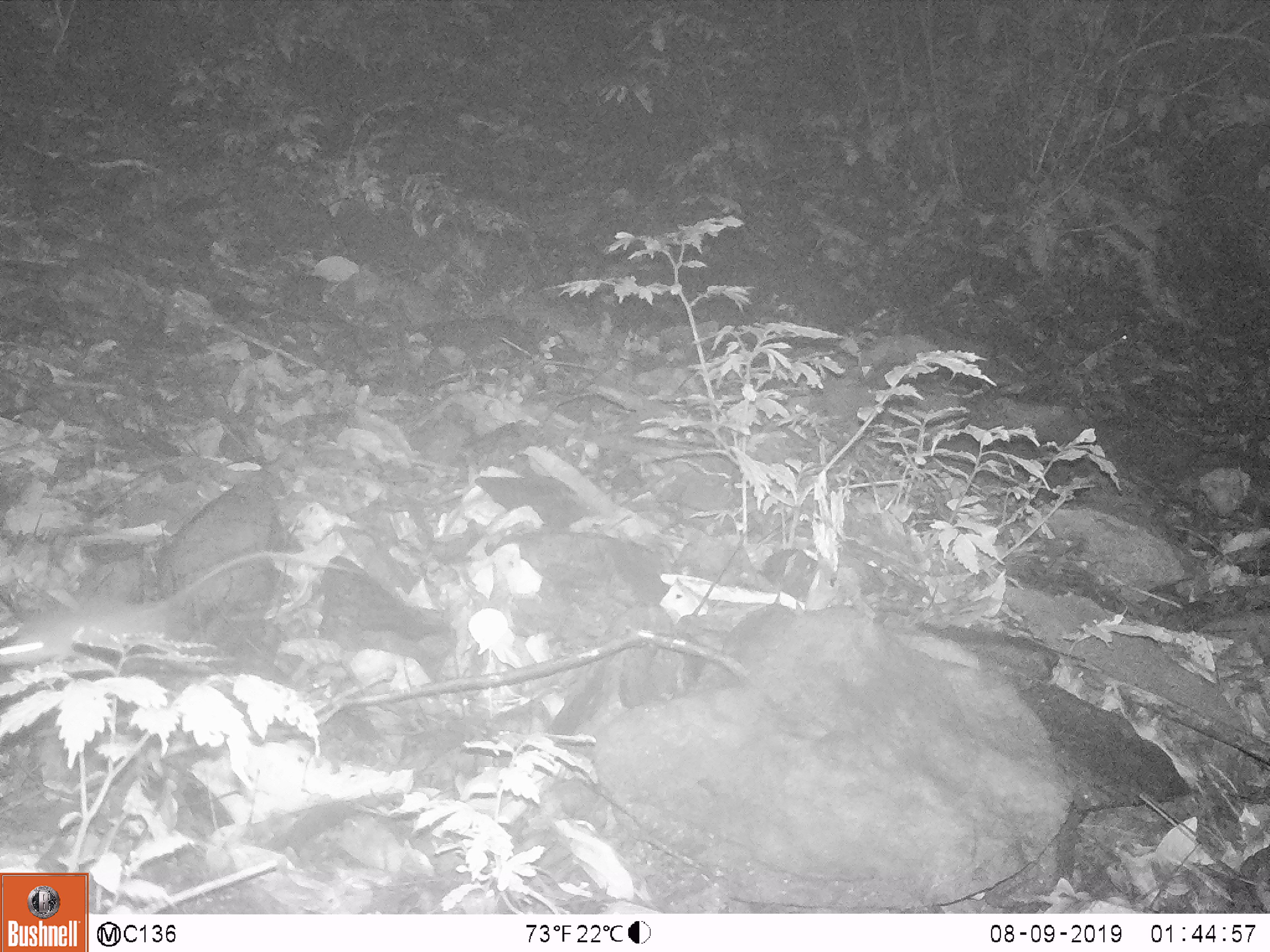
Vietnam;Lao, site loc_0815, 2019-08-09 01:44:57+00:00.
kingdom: Animalia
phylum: Chordata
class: Mammalia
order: Rodentia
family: Muridae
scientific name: Muridae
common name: old-world mice and rats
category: unidentified murid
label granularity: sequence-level